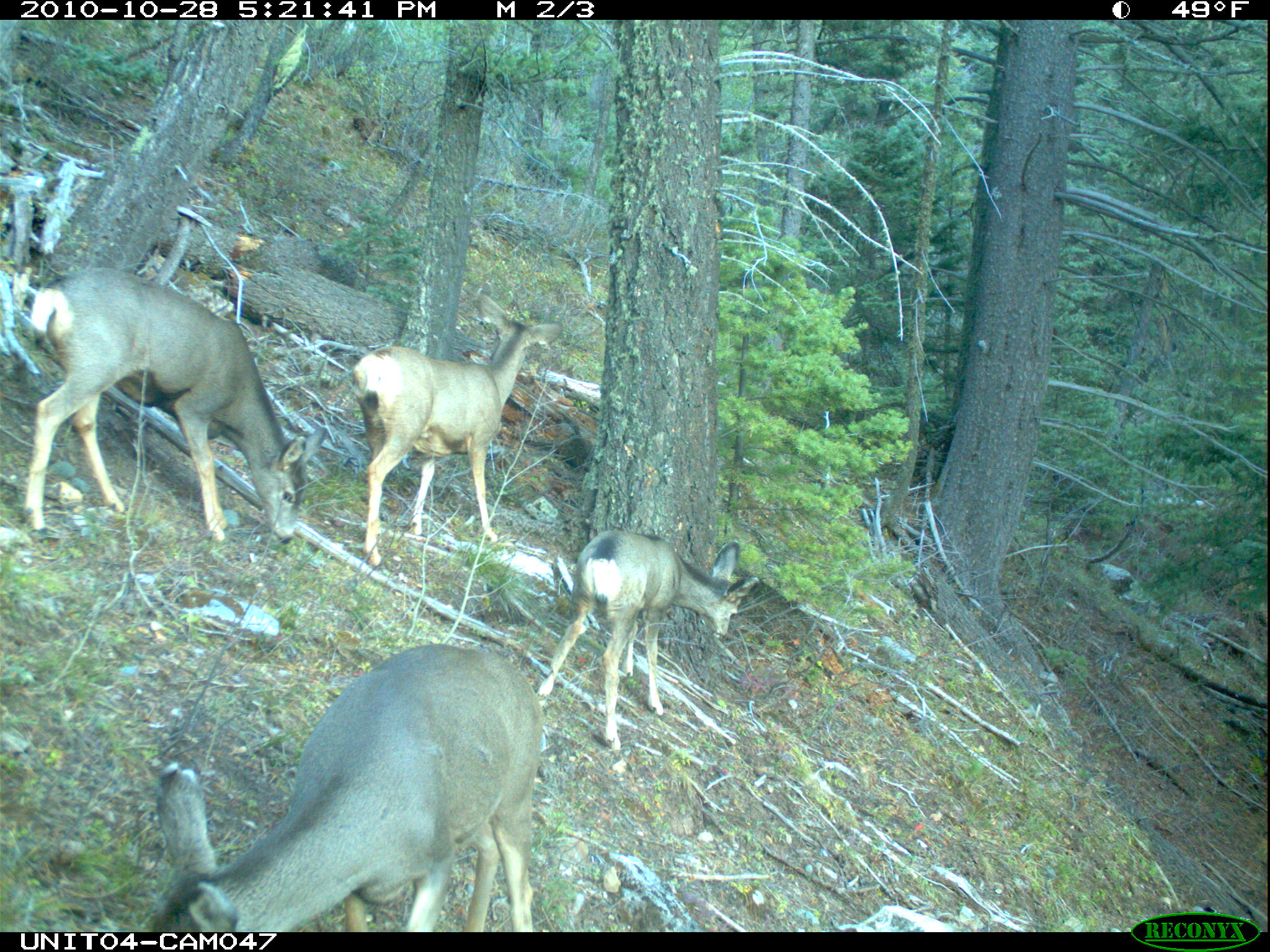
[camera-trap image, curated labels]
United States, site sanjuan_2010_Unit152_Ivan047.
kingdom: Animalia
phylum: Chordata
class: Mammalia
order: Artiodactyla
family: Cervidae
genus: Odocoileus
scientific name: Odocoileus hemionus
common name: mule deer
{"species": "Odocoileus hemionus (mule deer)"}